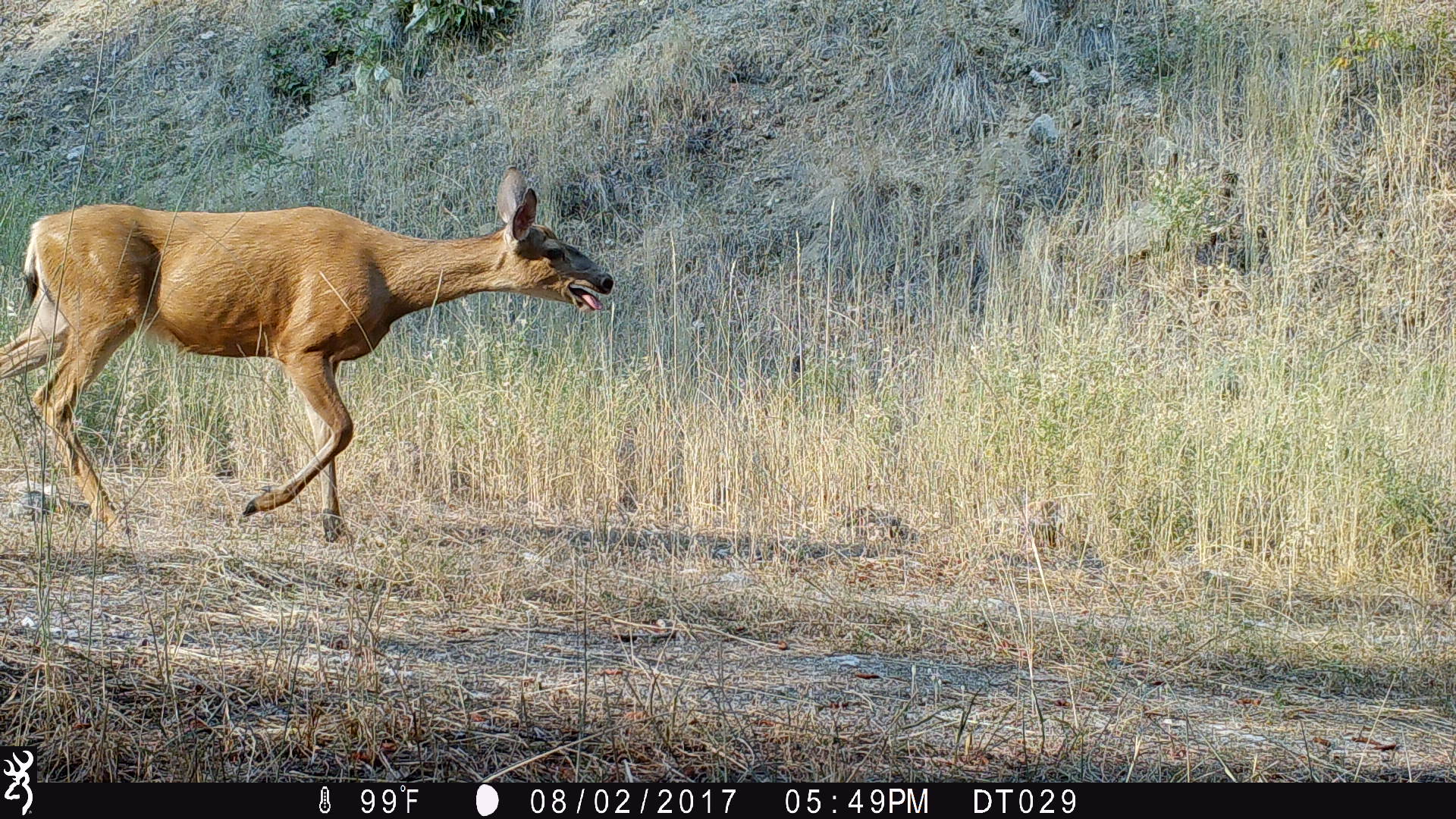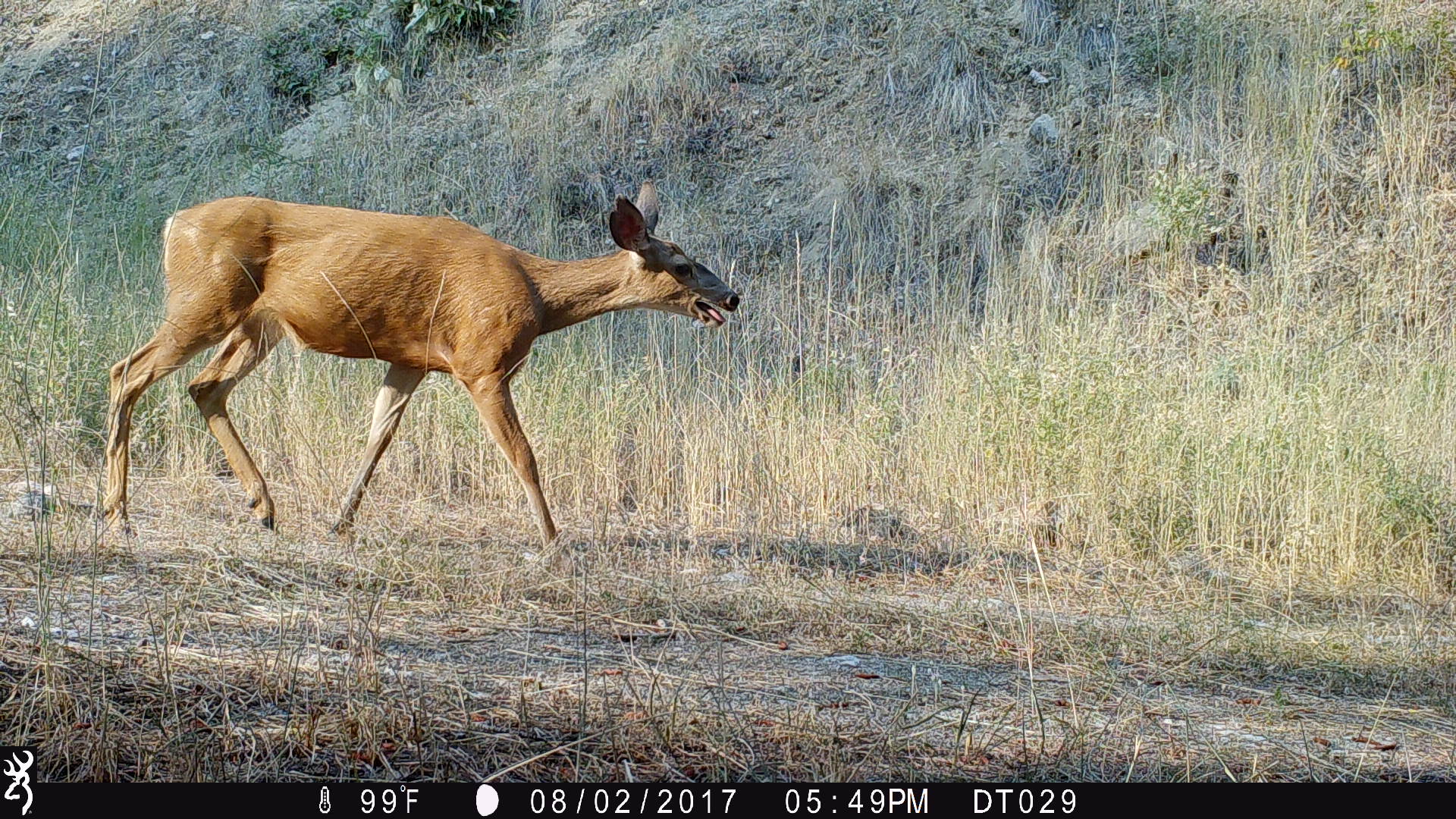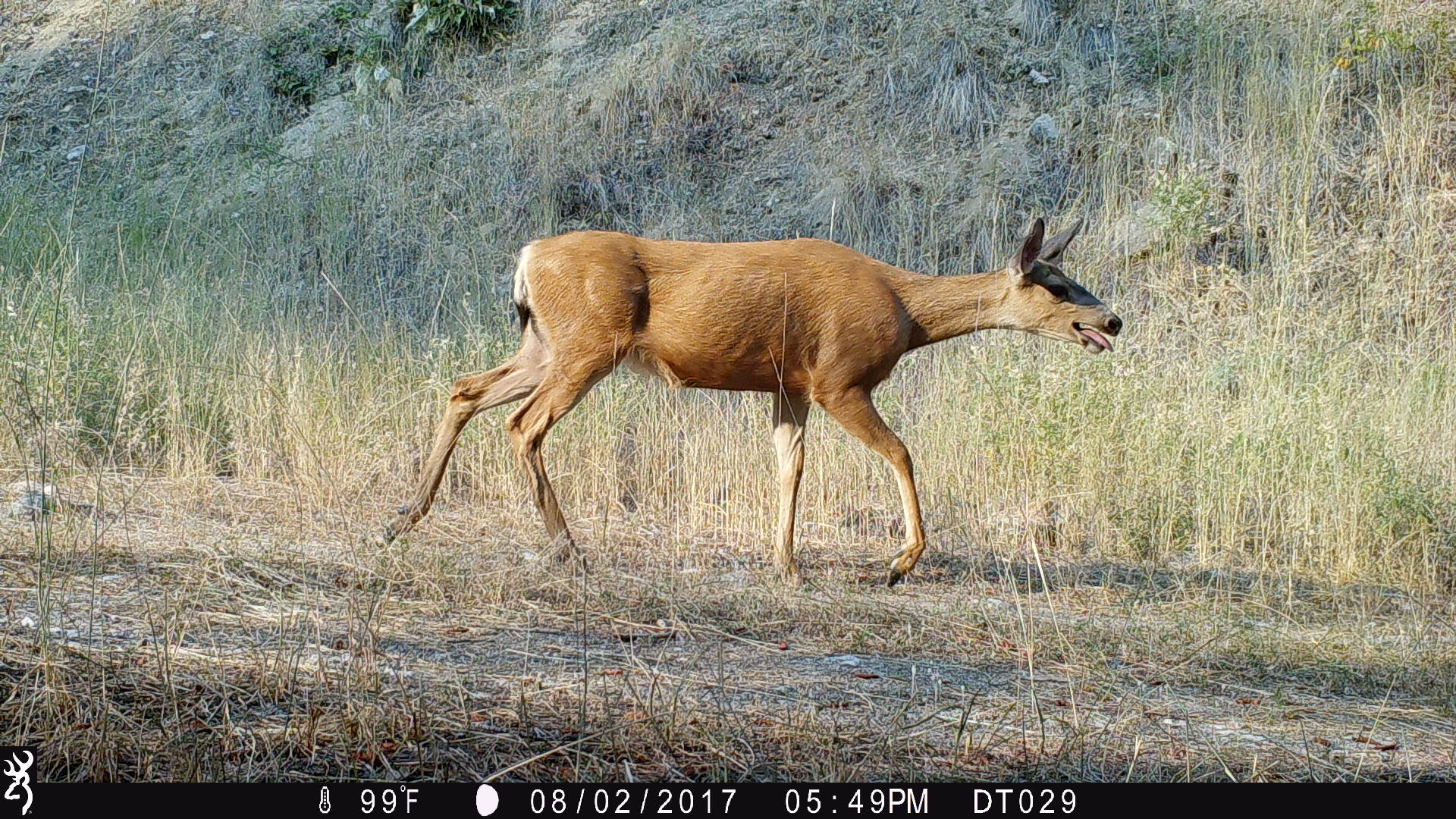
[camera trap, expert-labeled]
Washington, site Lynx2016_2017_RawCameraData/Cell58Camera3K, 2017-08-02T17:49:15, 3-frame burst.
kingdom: Animalia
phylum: Chordata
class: Mammalia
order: Artiodactyla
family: Cervidae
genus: Odocoileus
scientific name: Odocoileus hemionus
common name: mule deer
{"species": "Odocoileus hemionus (mule deer)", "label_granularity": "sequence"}